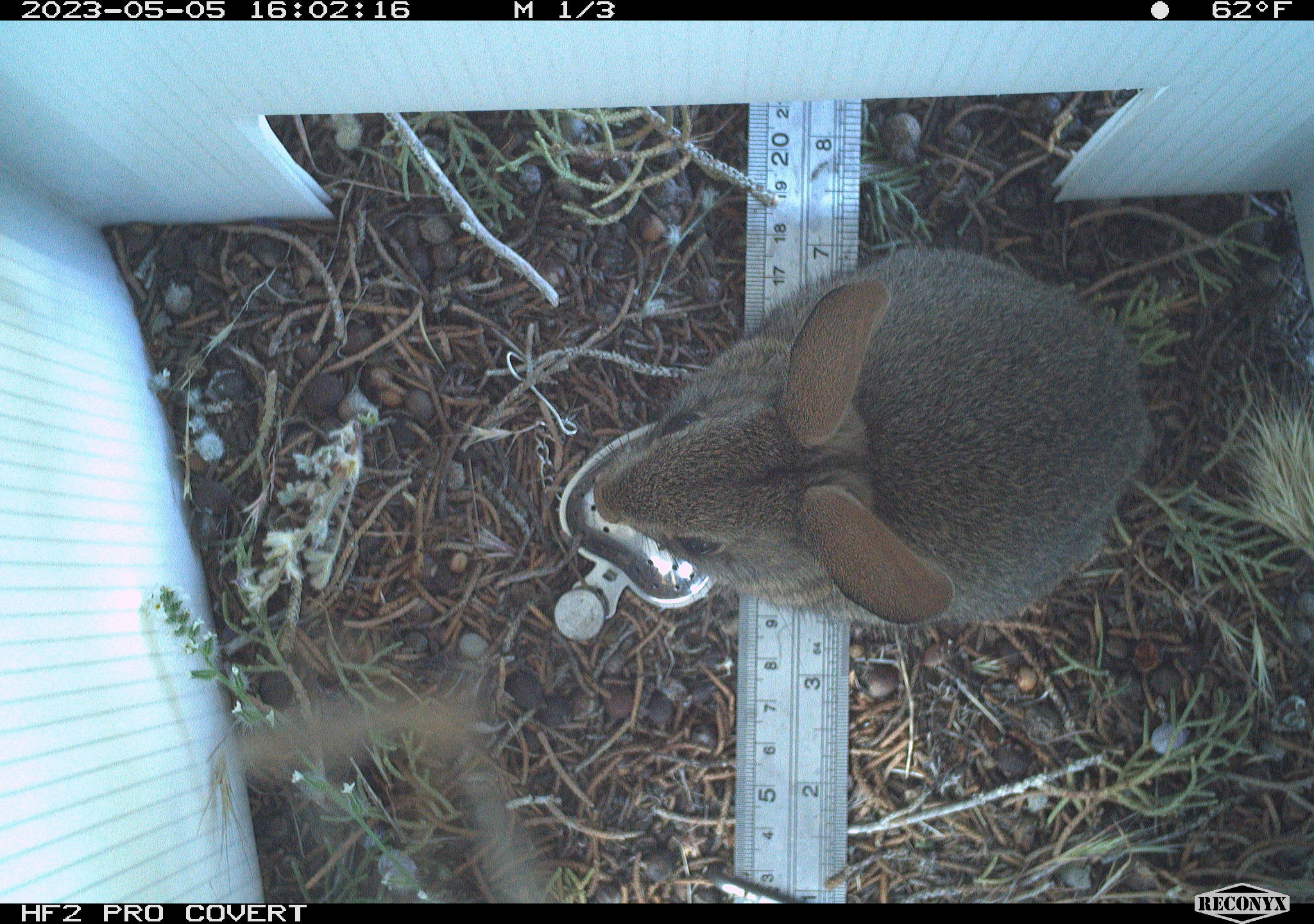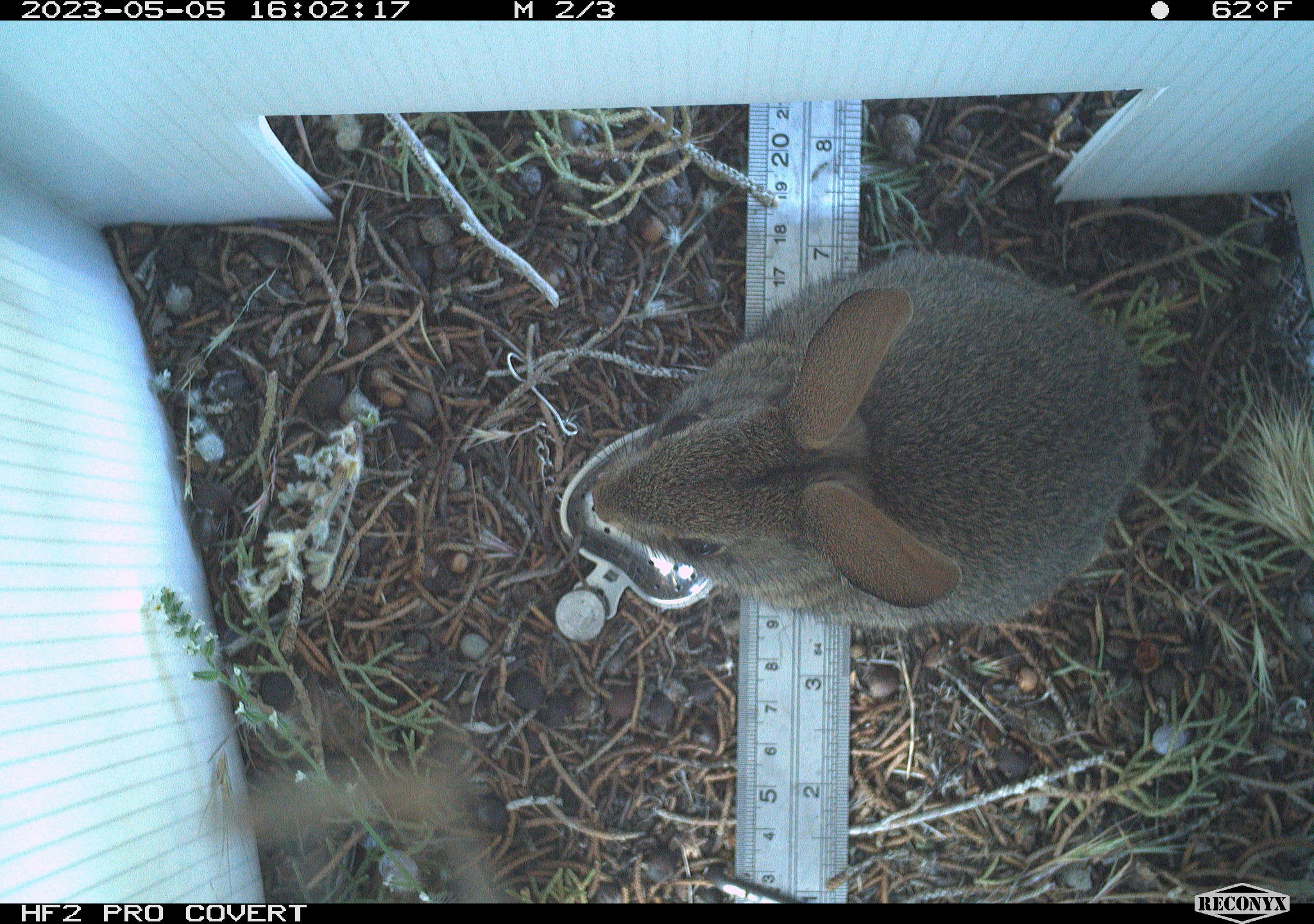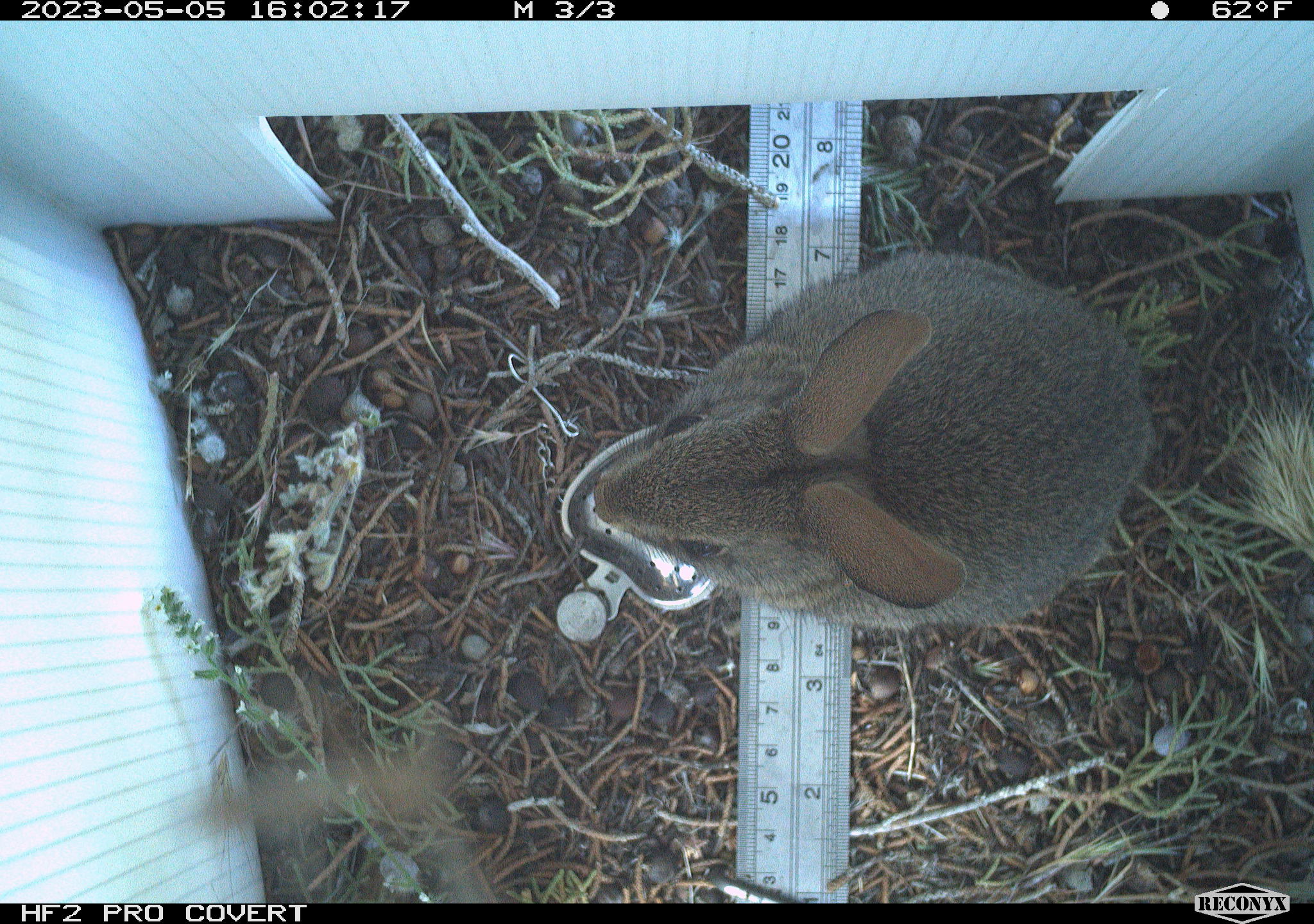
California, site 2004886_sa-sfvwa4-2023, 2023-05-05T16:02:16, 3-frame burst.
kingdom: Animalia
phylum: Chordata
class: Mammalia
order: Lagomorpha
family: Leporidae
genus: Sylvilagus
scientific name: Sylvilagus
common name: cottontail rabbits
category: sylvilagus species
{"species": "sylvilagus species (cottontail rabbits) (Sylvilagus)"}